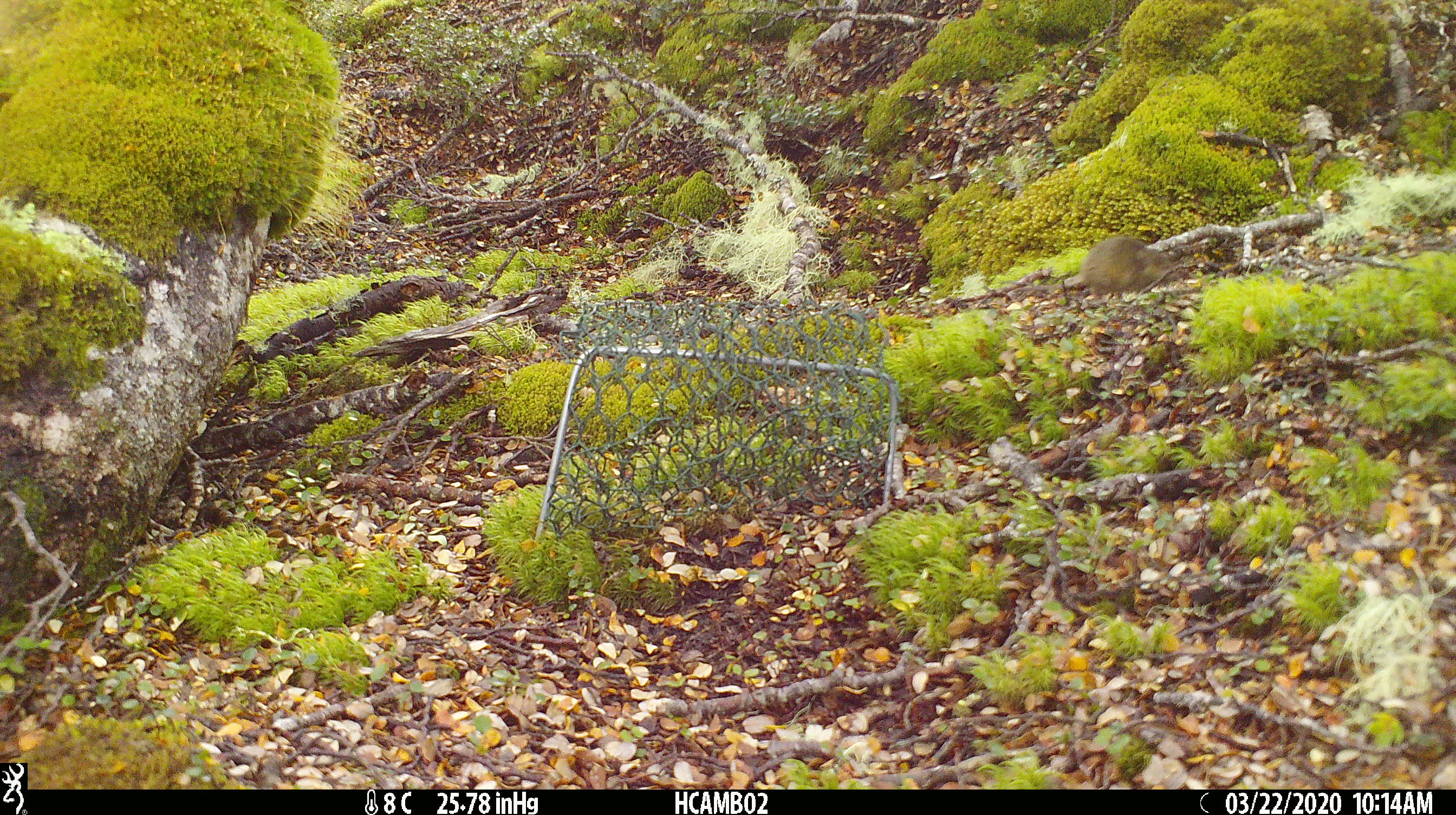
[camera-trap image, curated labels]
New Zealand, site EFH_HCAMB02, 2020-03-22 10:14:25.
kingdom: Animalia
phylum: Chordata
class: Mammalia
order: Rodentia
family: Muridae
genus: Mus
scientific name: Mus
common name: mouse